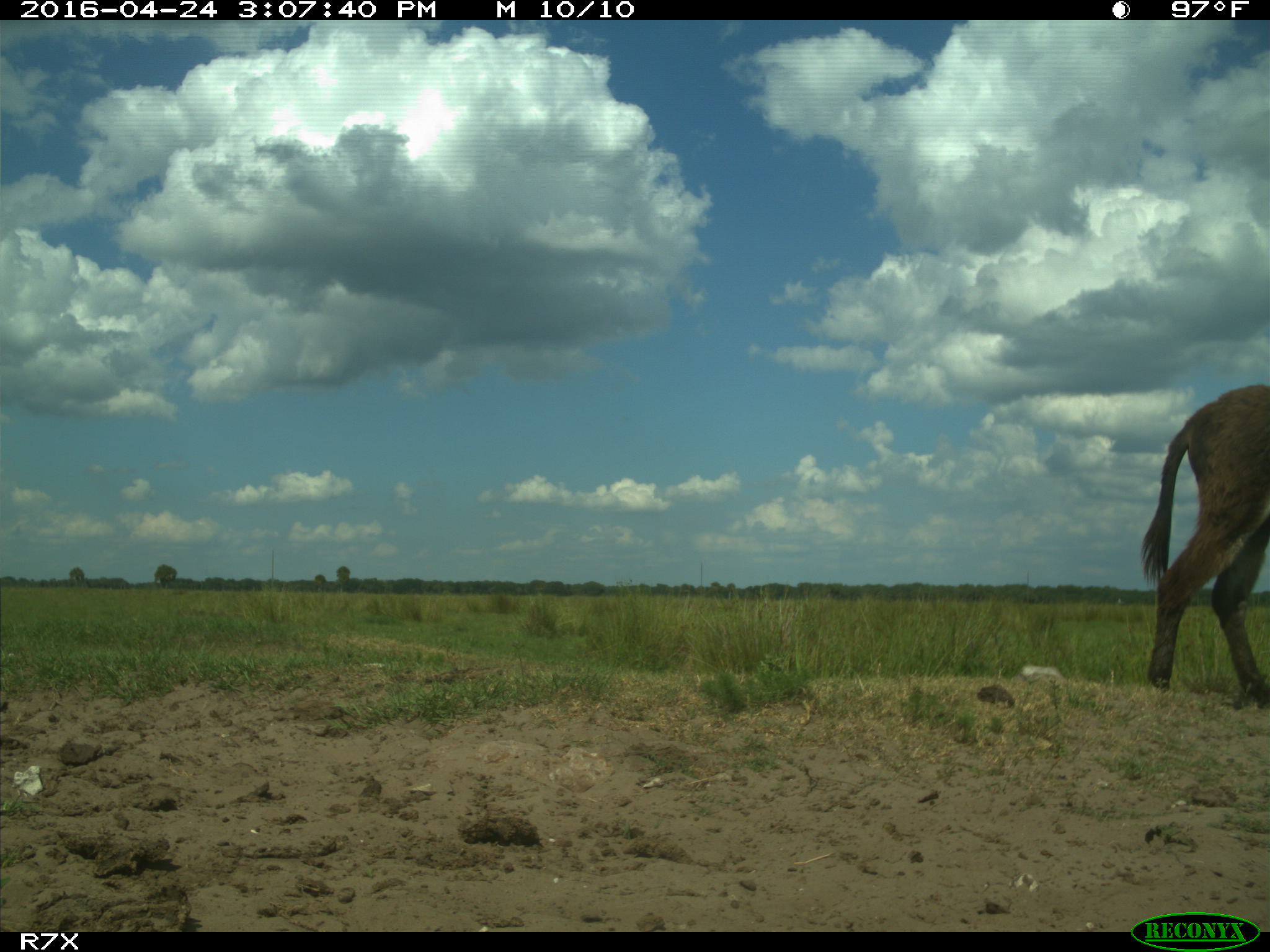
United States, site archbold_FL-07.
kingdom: Animalia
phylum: Chordata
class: Mammalia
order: Artiodactyla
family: Bovidae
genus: Bos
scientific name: Bos taurus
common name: domestic cow